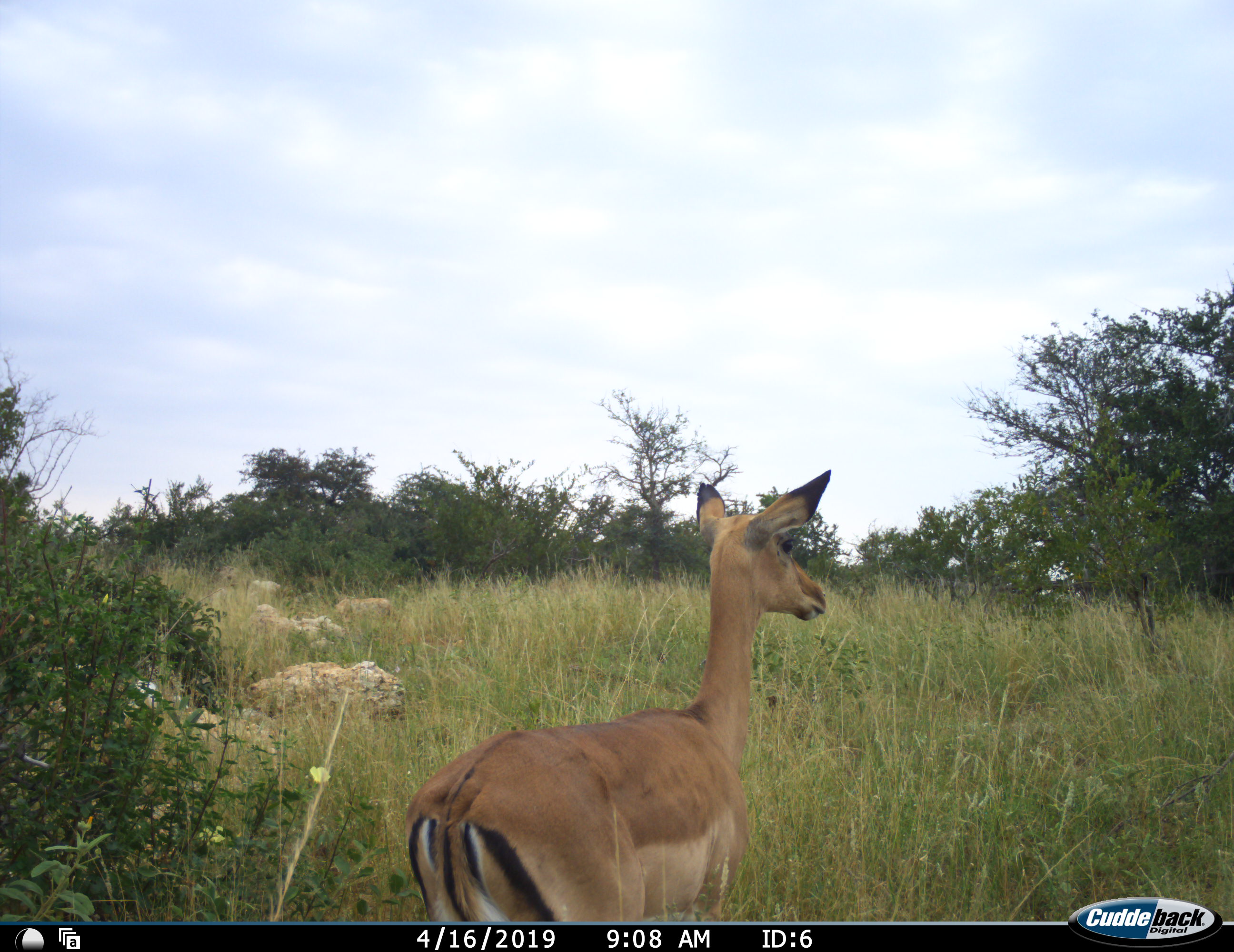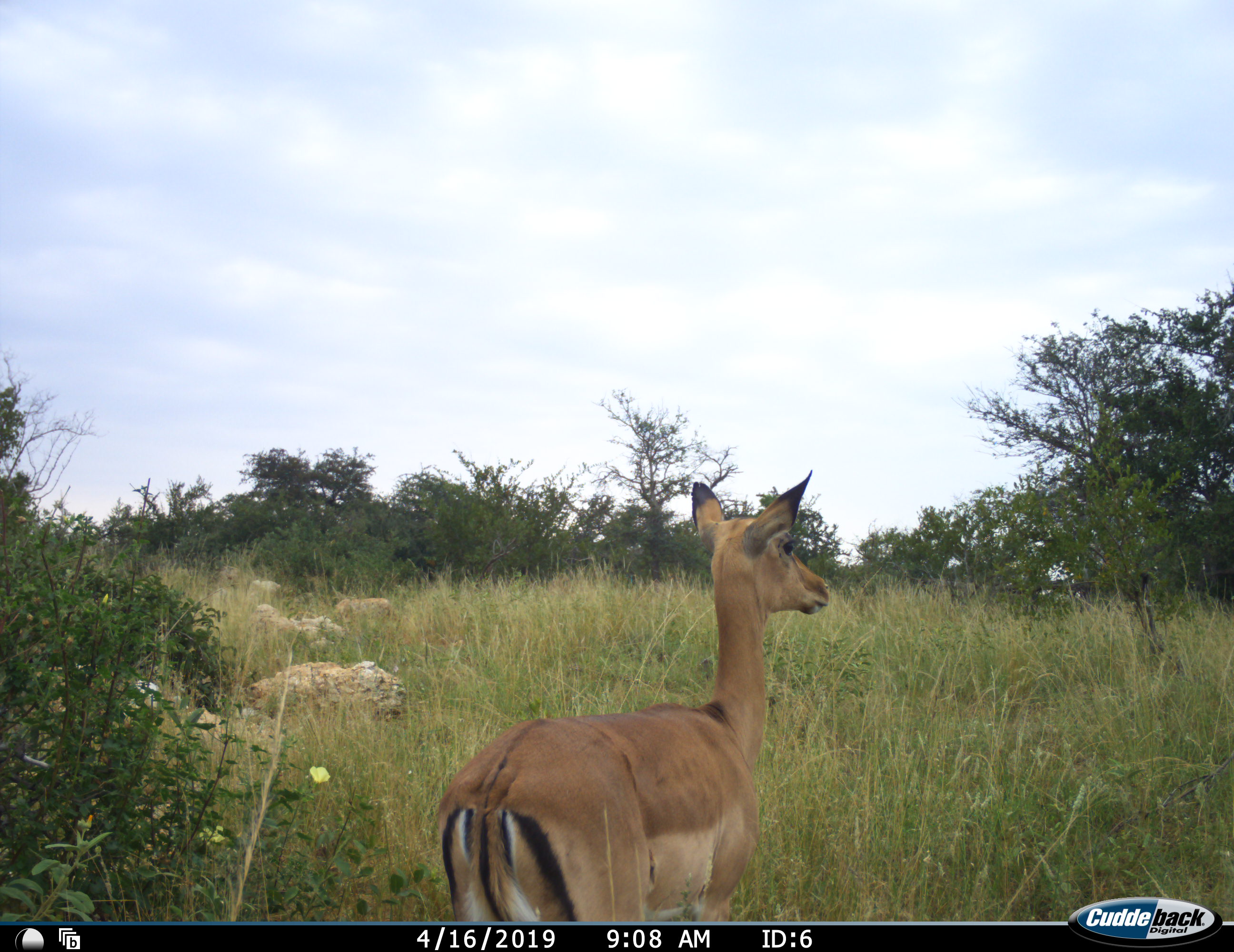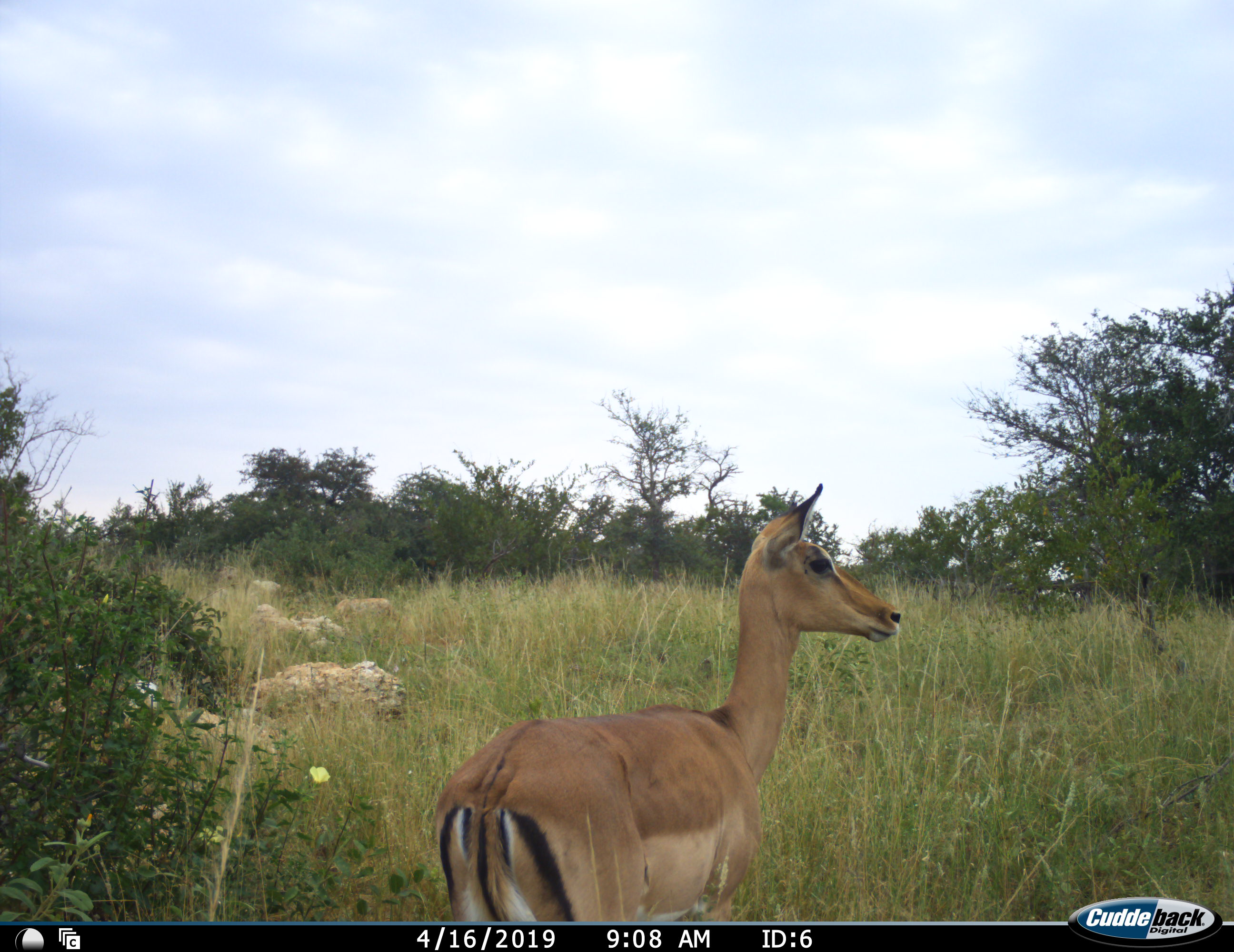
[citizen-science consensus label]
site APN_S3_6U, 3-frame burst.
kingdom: Animalia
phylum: Chordata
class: Mammalia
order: Artiodactyla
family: Bovidae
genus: Aepyceros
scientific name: Aepyceros melampus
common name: impala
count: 1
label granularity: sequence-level